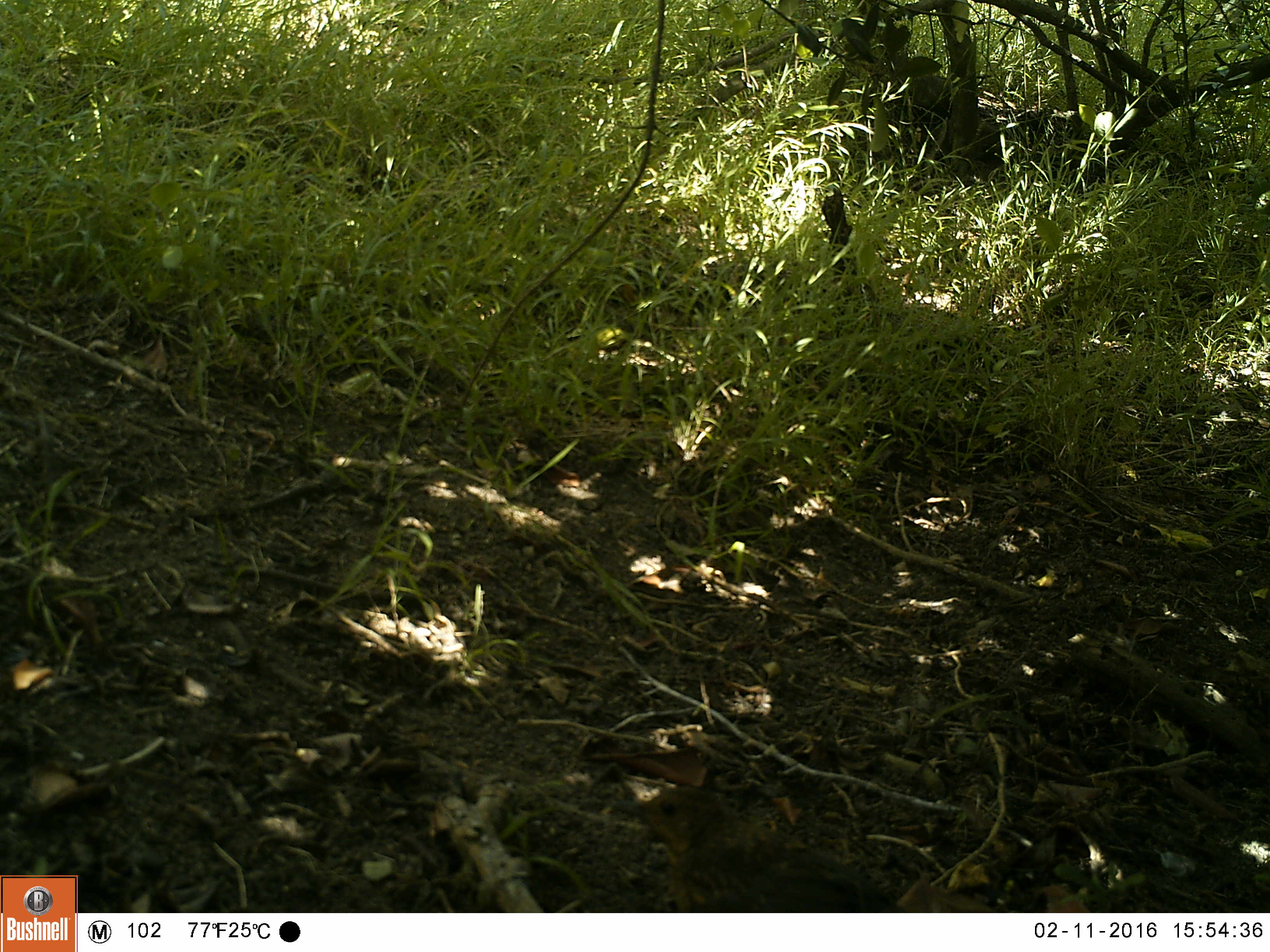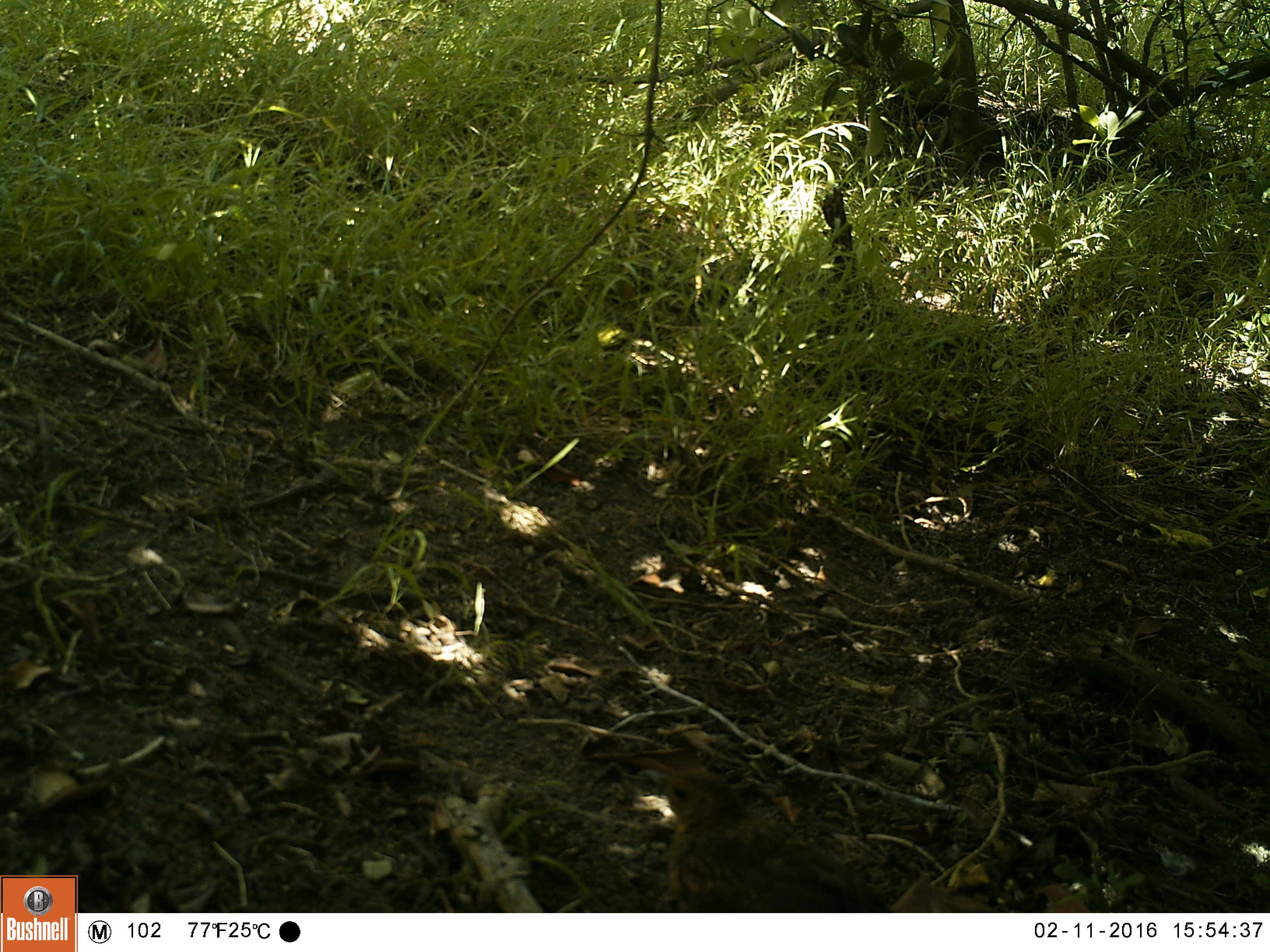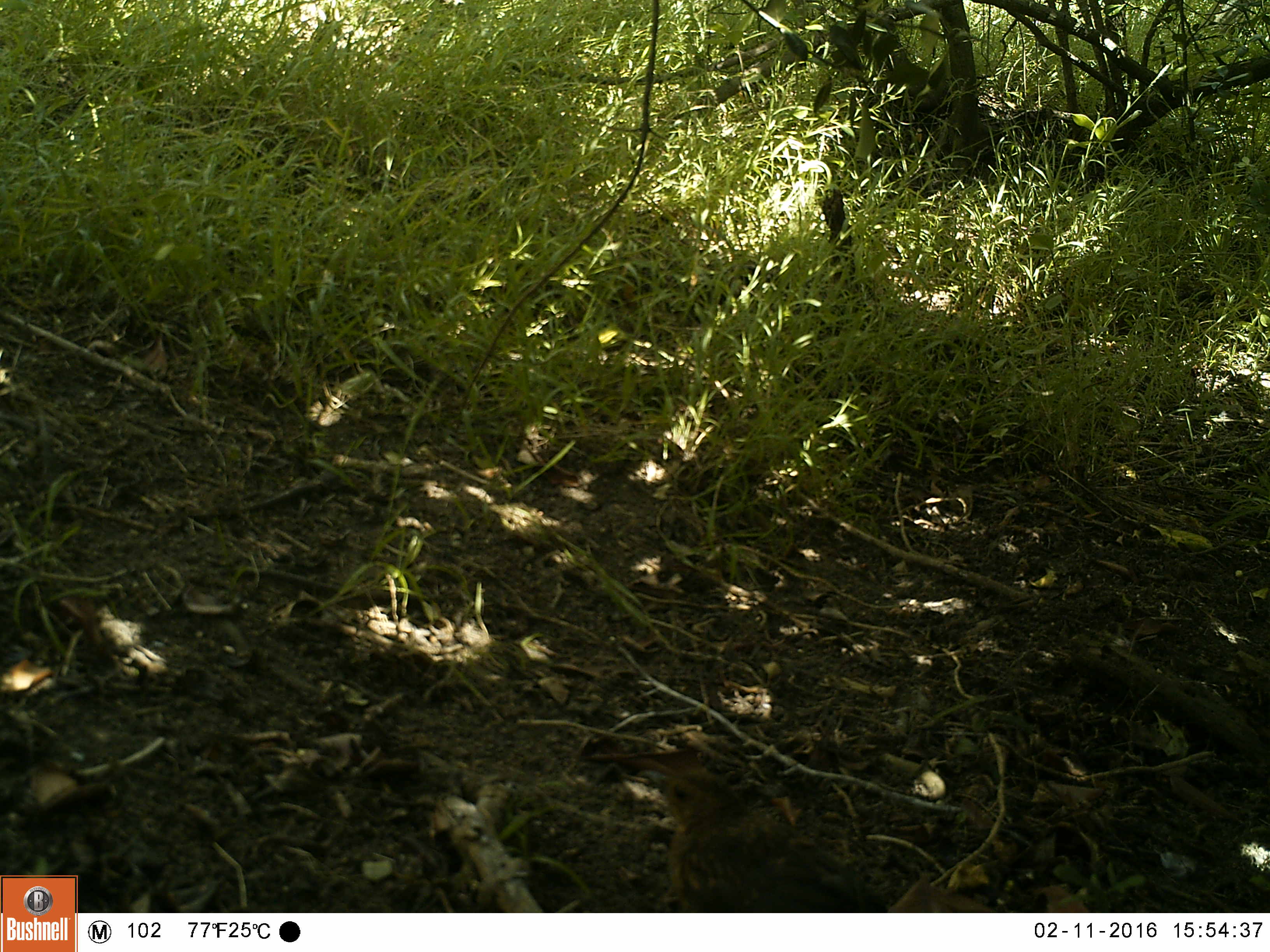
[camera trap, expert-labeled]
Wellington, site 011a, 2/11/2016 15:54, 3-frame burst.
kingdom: Animalia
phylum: Chordata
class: Aves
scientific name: Aves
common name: bird